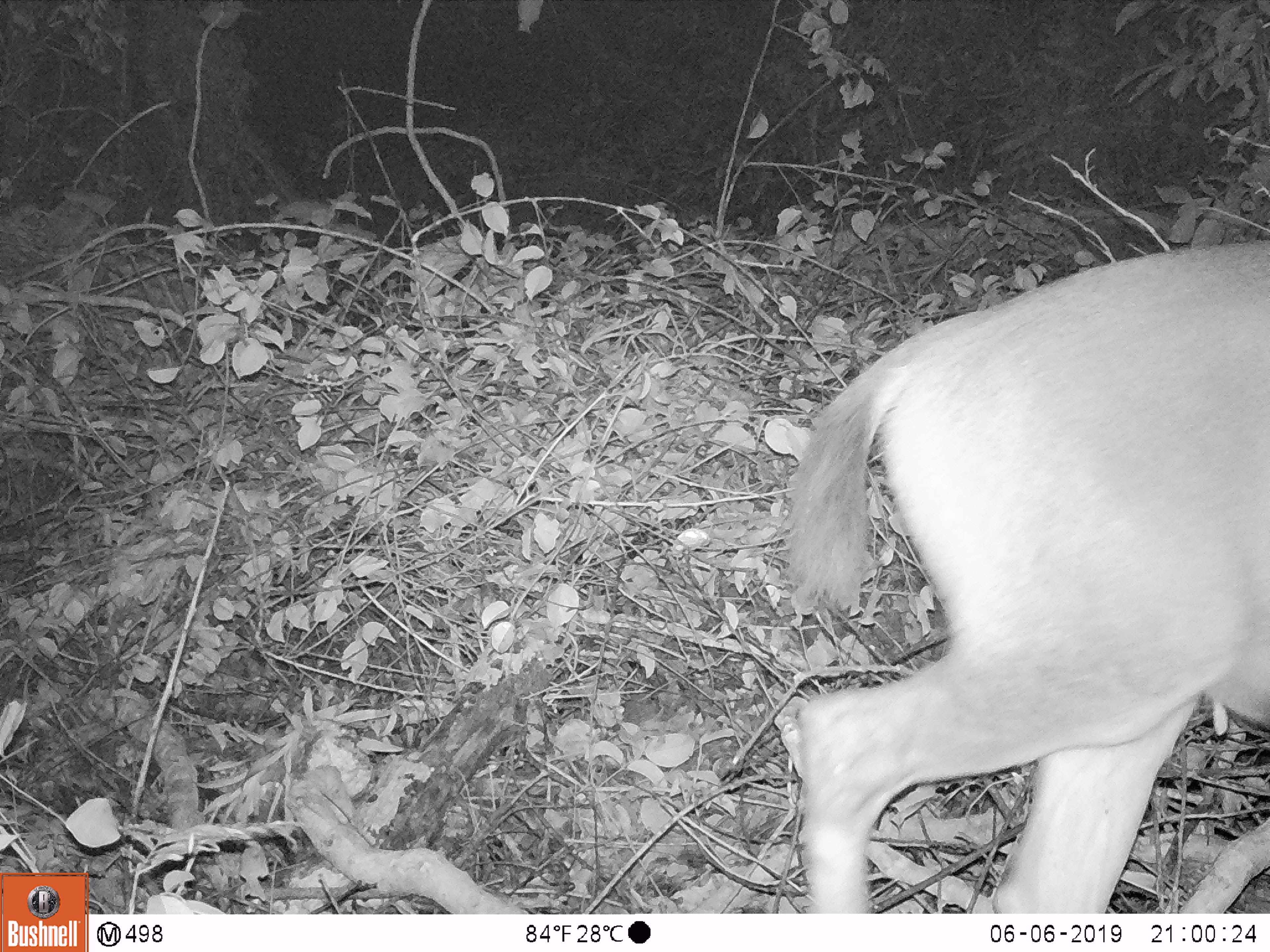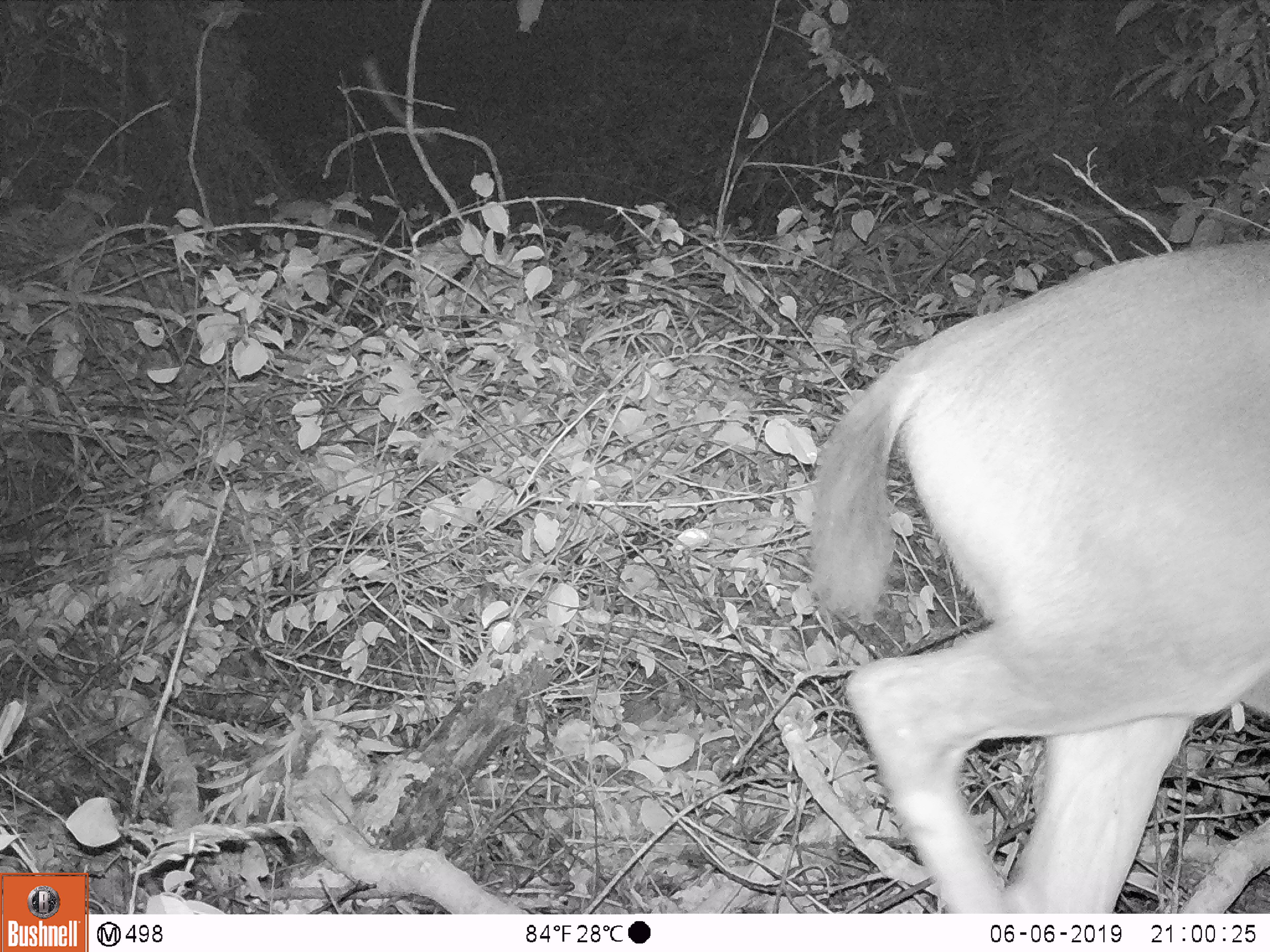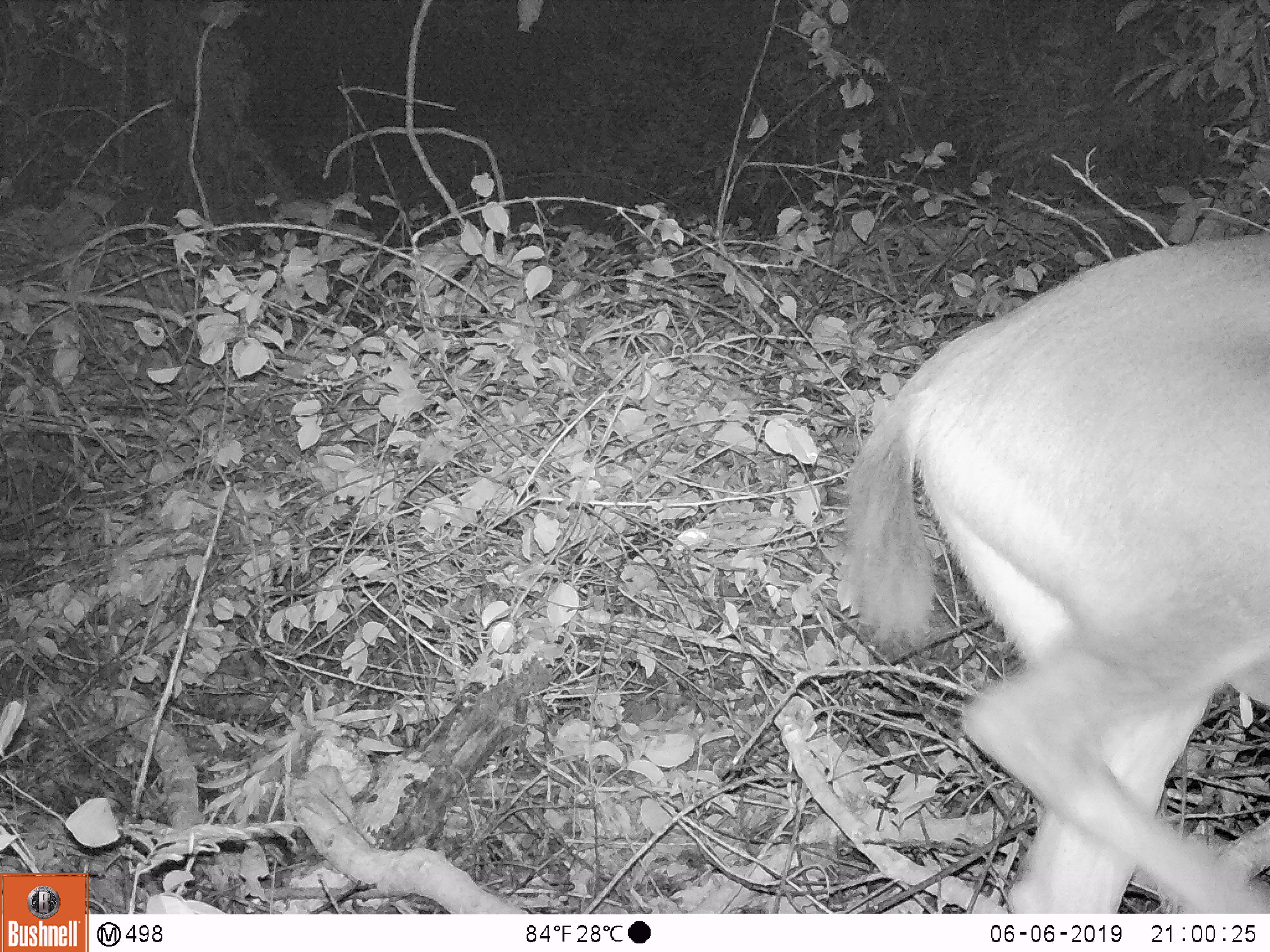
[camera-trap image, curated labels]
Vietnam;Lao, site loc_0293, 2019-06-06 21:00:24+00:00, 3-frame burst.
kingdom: Animalia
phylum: Chordata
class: Mammalia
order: Artiodactyla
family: Cervidae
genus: Rusa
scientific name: Rusa unicolor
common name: sambar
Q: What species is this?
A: Sambar (Rusa unicolor).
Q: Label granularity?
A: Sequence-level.